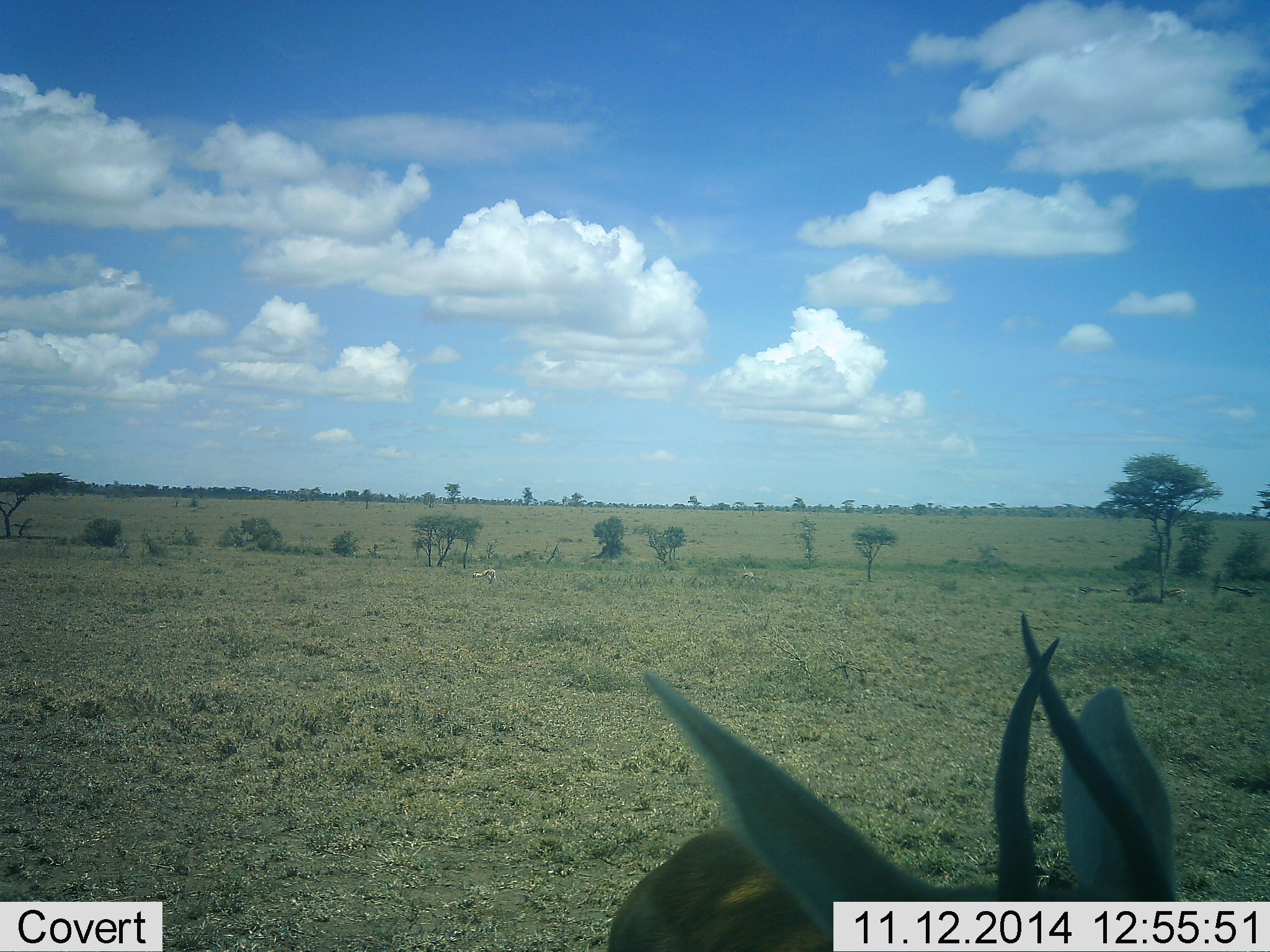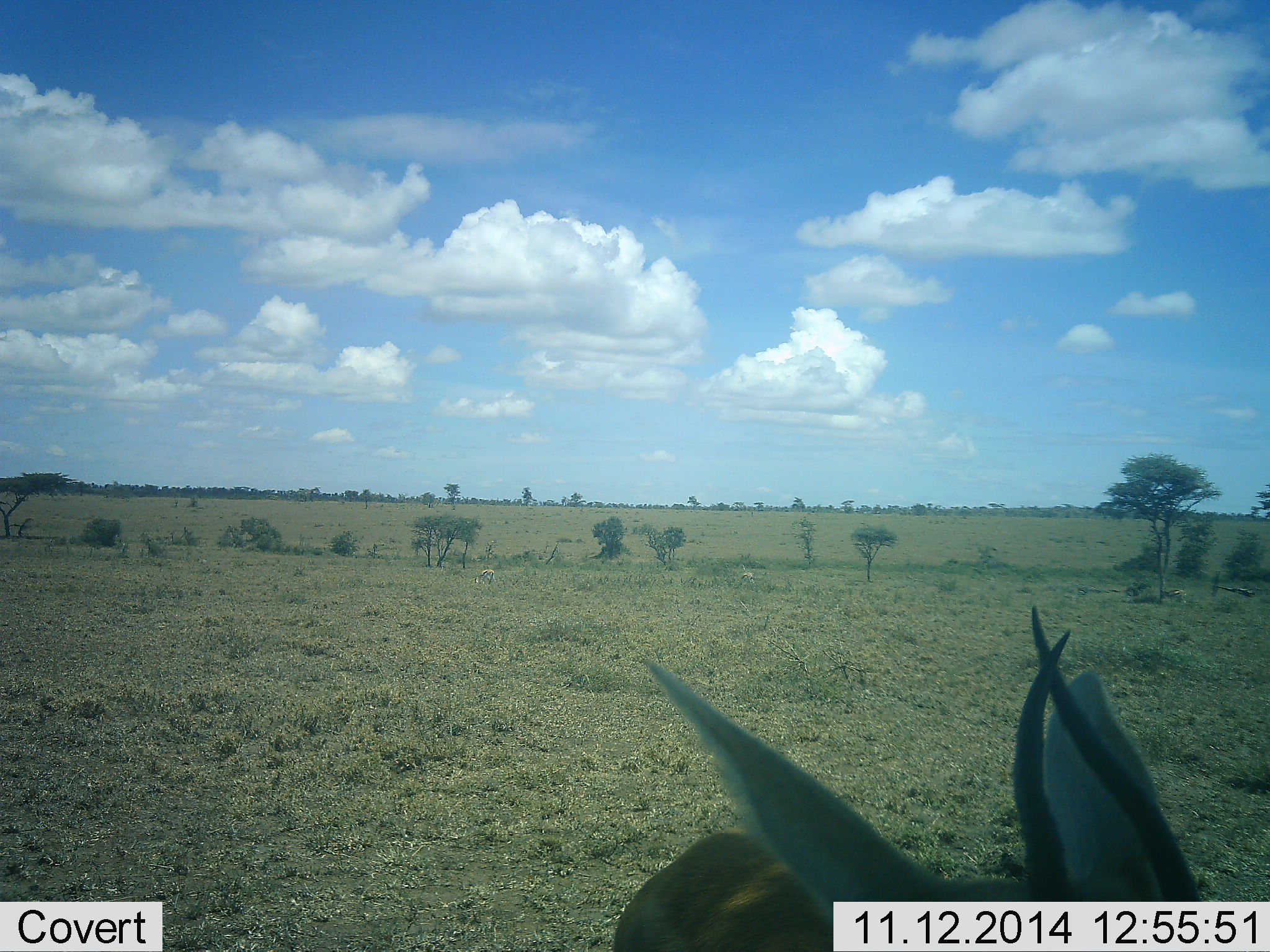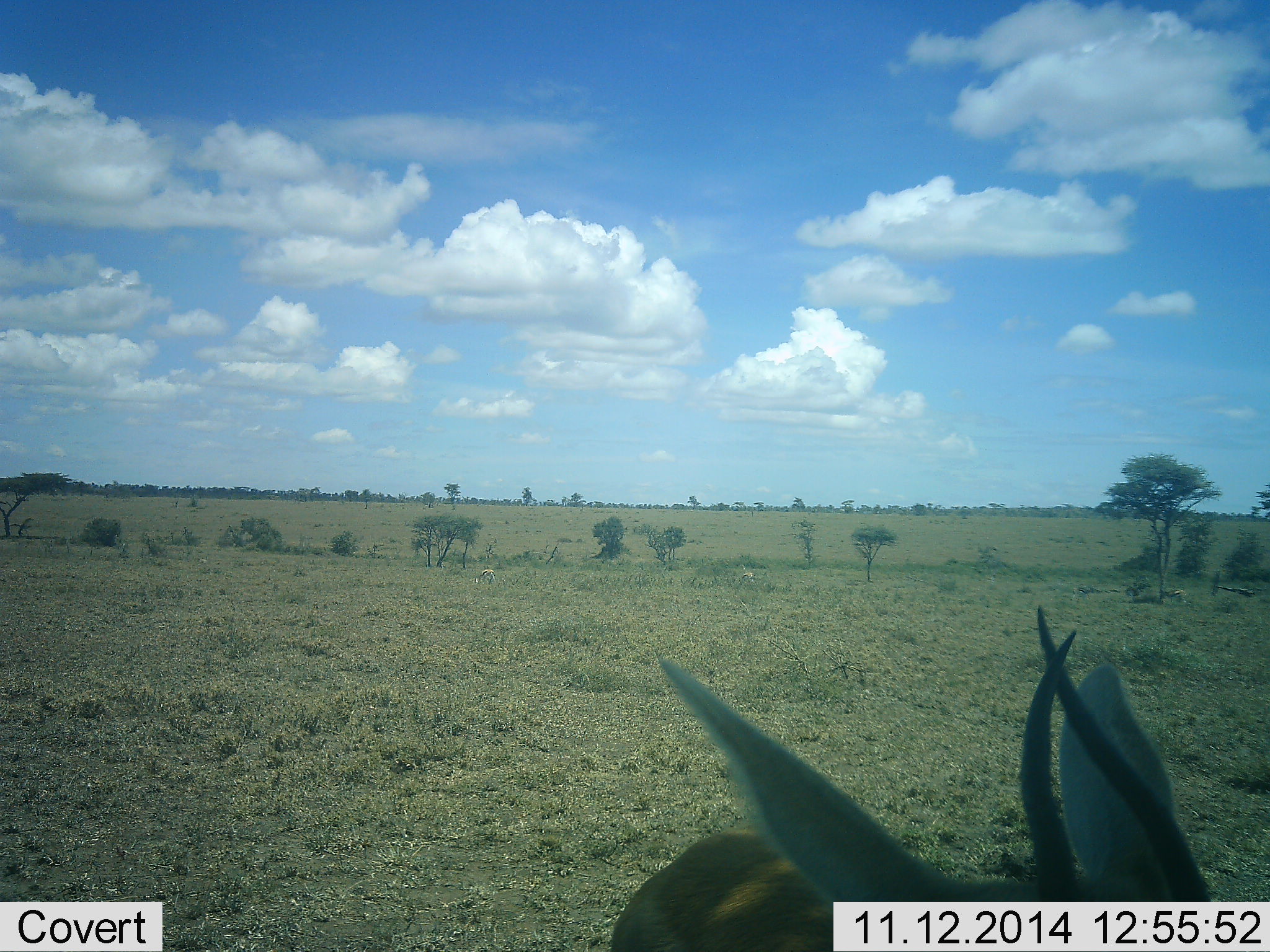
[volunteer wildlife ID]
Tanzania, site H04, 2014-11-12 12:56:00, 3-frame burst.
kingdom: Animalia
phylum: Chordata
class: Mammalia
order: Artiodactyla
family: Bovidae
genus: Eudorcas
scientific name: Eudorcas thomsonii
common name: thomson's gazelle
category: gazellethomsons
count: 1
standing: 90%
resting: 10%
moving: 0%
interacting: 0%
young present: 0%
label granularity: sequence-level